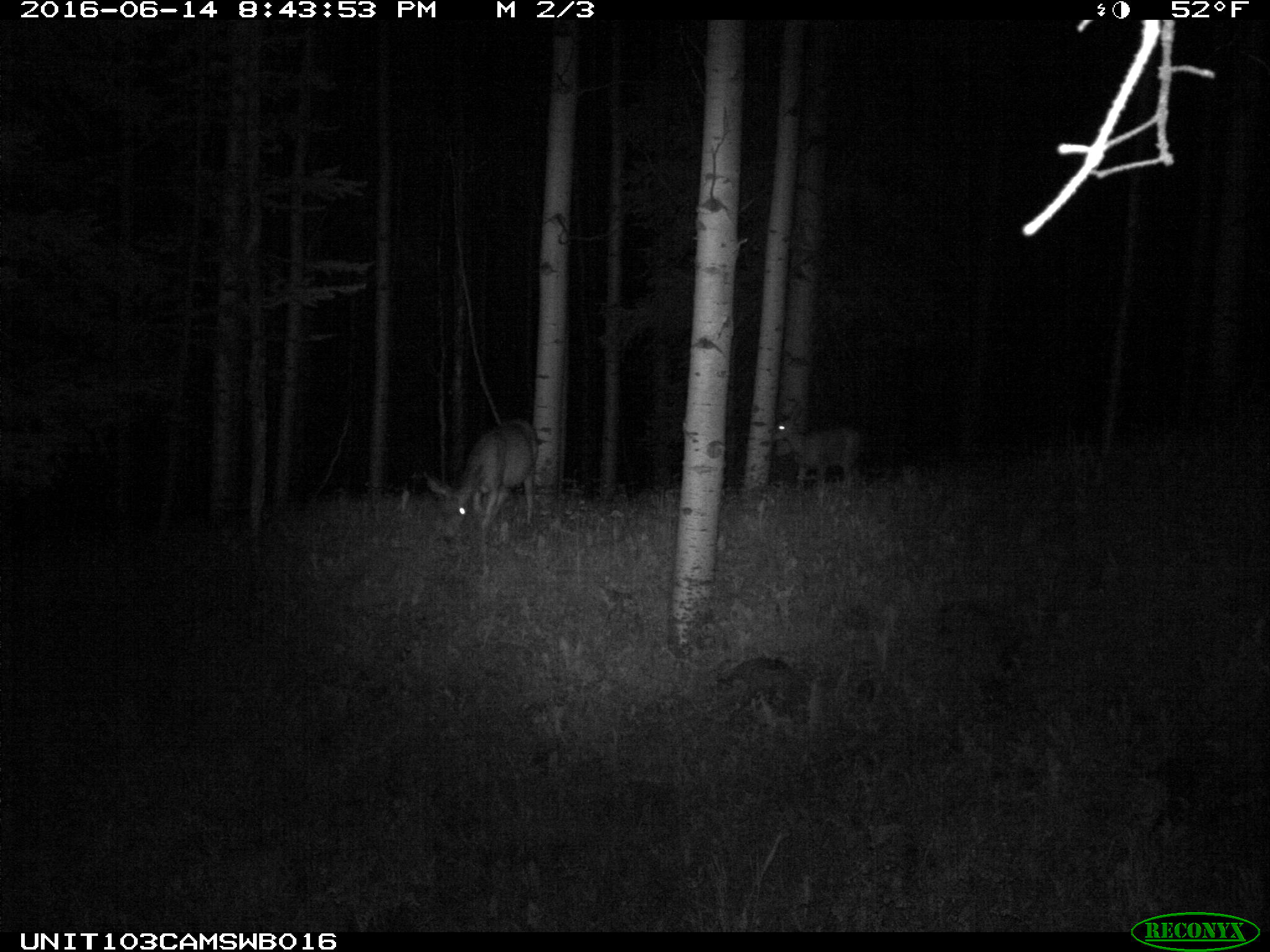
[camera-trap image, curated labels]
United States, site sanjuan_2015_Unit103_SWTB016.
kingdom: Animalia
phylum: Chordata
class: Mammalia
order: Artiodactyla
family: Cervidae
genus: Odocoileus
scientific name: Odocoileus hemionus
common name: mule deer